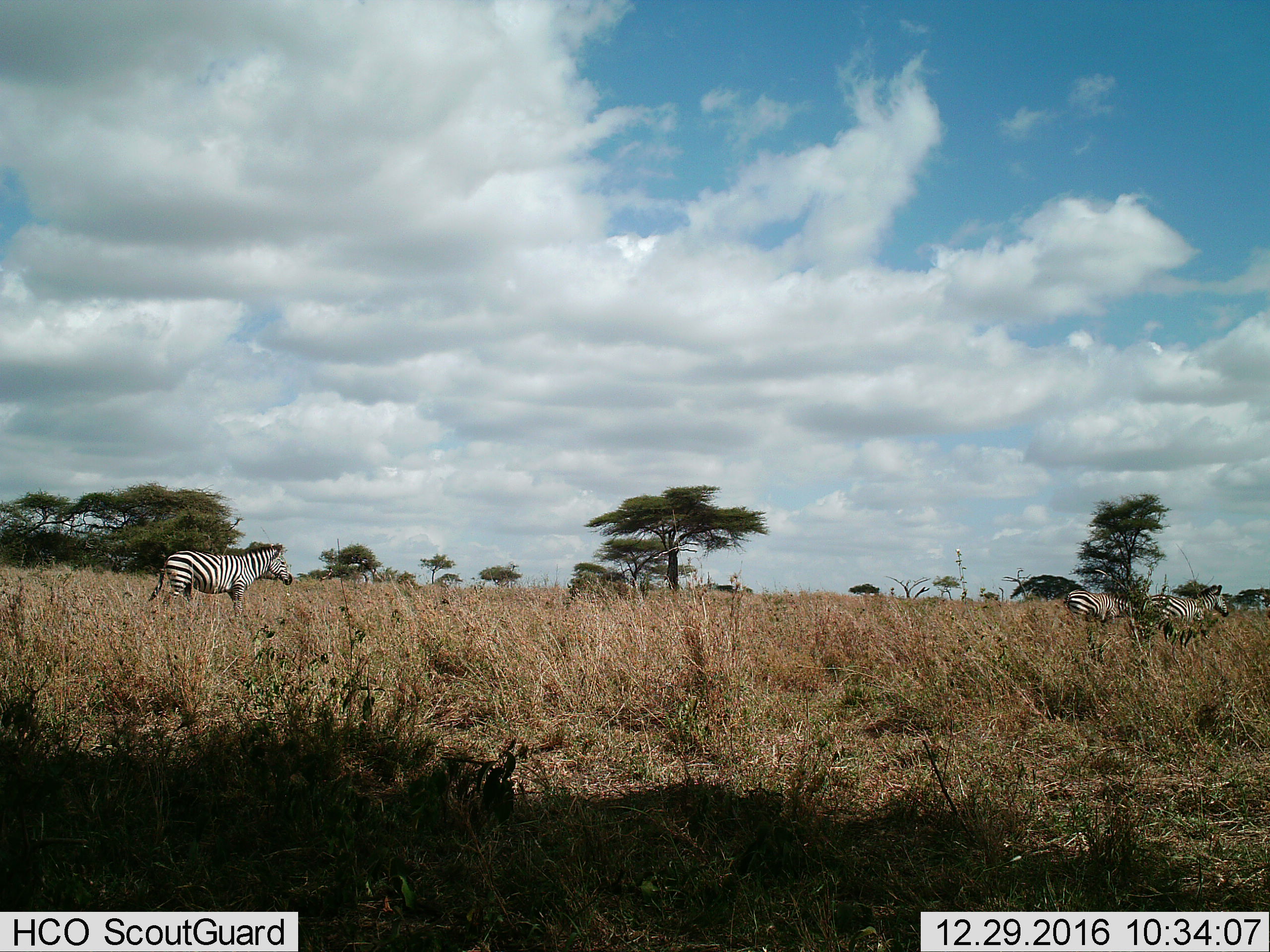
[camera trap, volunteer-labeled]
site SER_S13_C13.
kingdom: Animalia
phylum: Chordata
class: Mammalia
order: Perissodactyla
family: Equidae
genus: Equus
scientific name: Equus quagga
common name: plains zebra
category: zebraplains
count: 3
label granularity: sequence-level